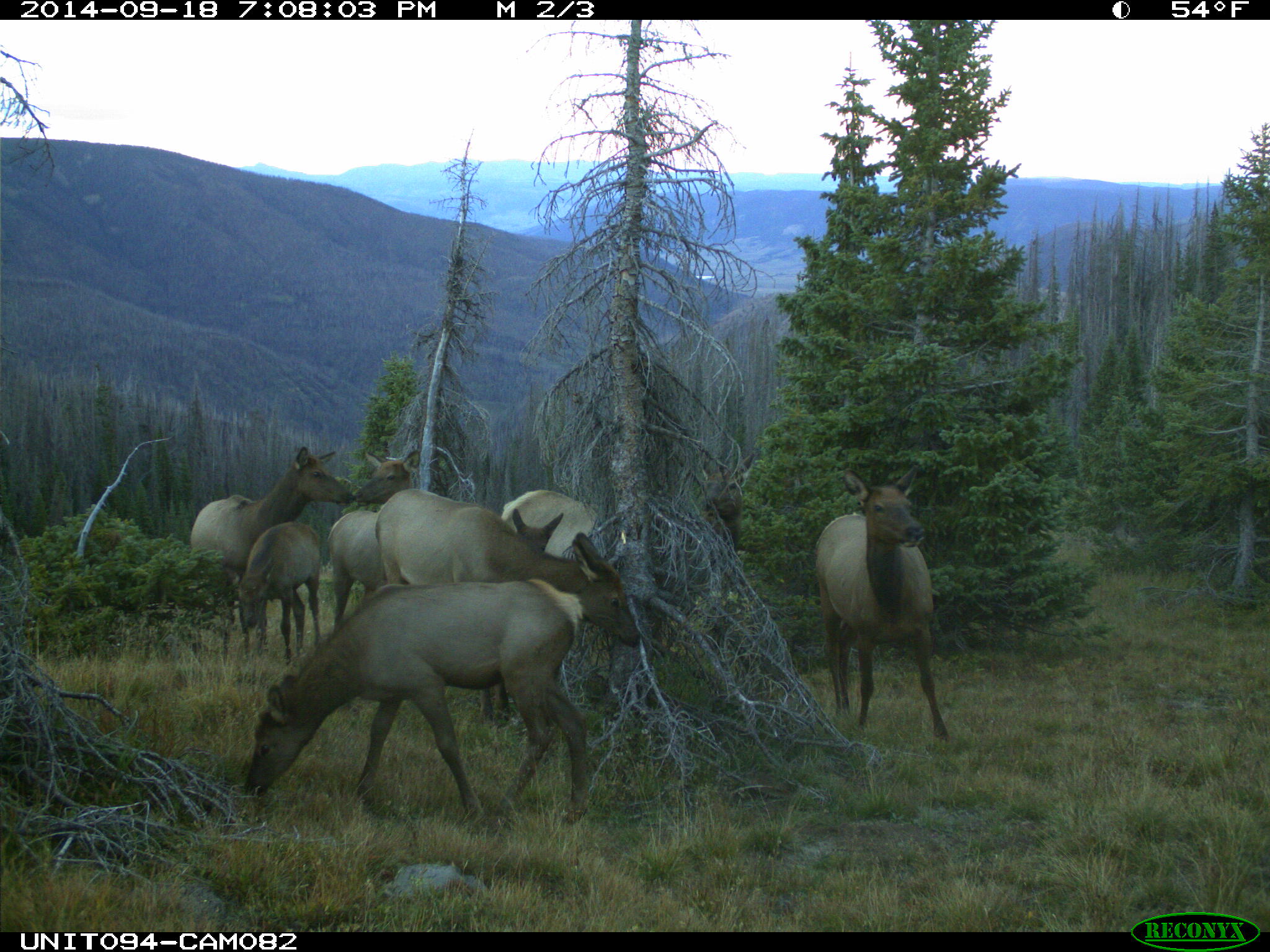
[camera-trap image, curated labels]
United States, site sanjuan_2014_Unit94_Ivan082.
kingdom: Animalia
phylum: Chordata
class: Mammalia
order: Artiodactyla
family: Cervidae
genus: Cervus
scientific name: Cervus elaphus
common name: red deer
Cervus elaphus (red deer).